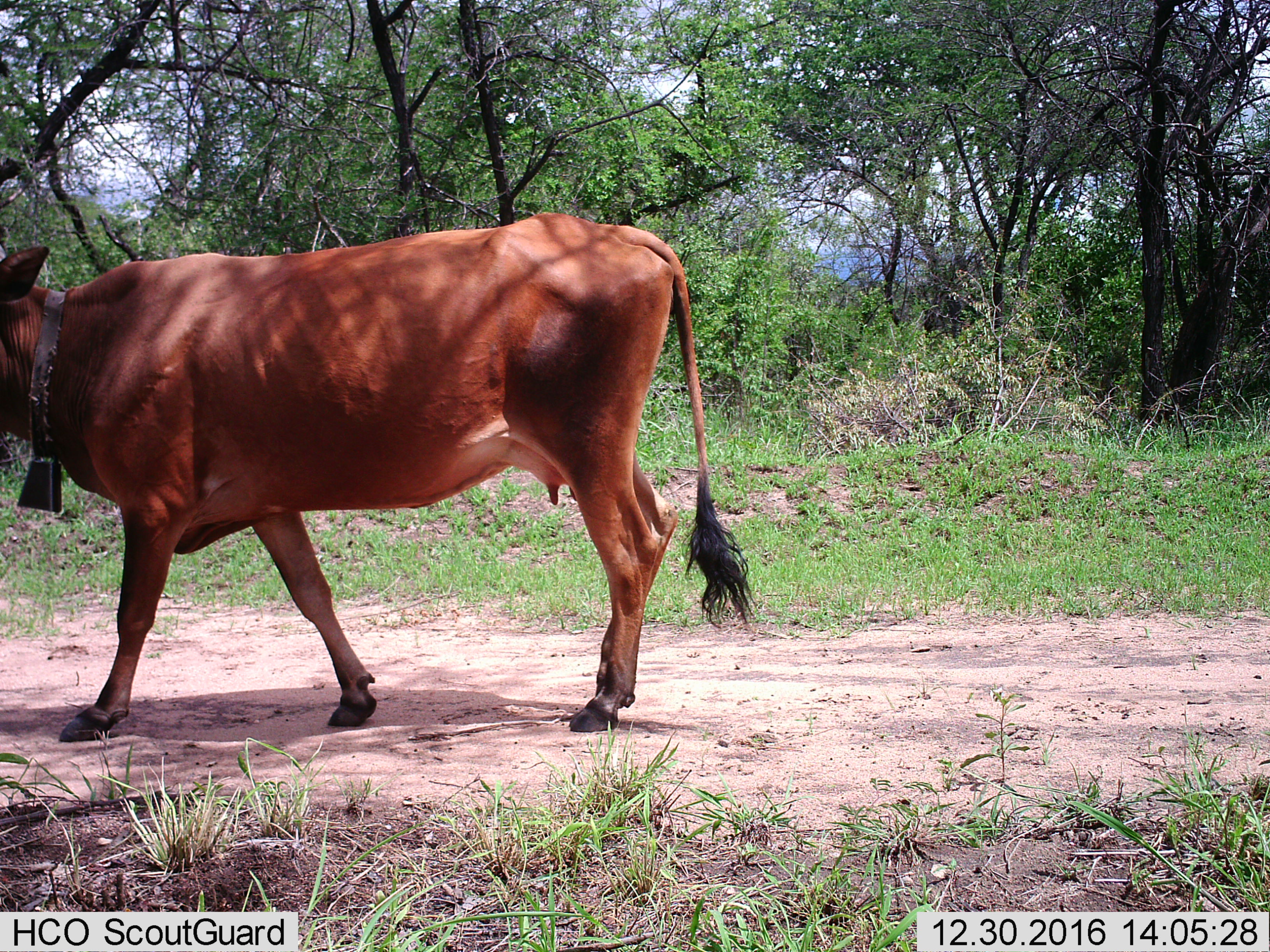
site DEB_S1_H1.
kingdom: Animalia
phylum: Chordata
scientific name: Vertebrata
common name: domestic animal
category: domesticanimal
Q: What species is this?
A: Domesticanimal (domestic animal) (Vertebrata).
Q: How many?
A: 1.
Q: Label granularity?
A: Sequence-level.